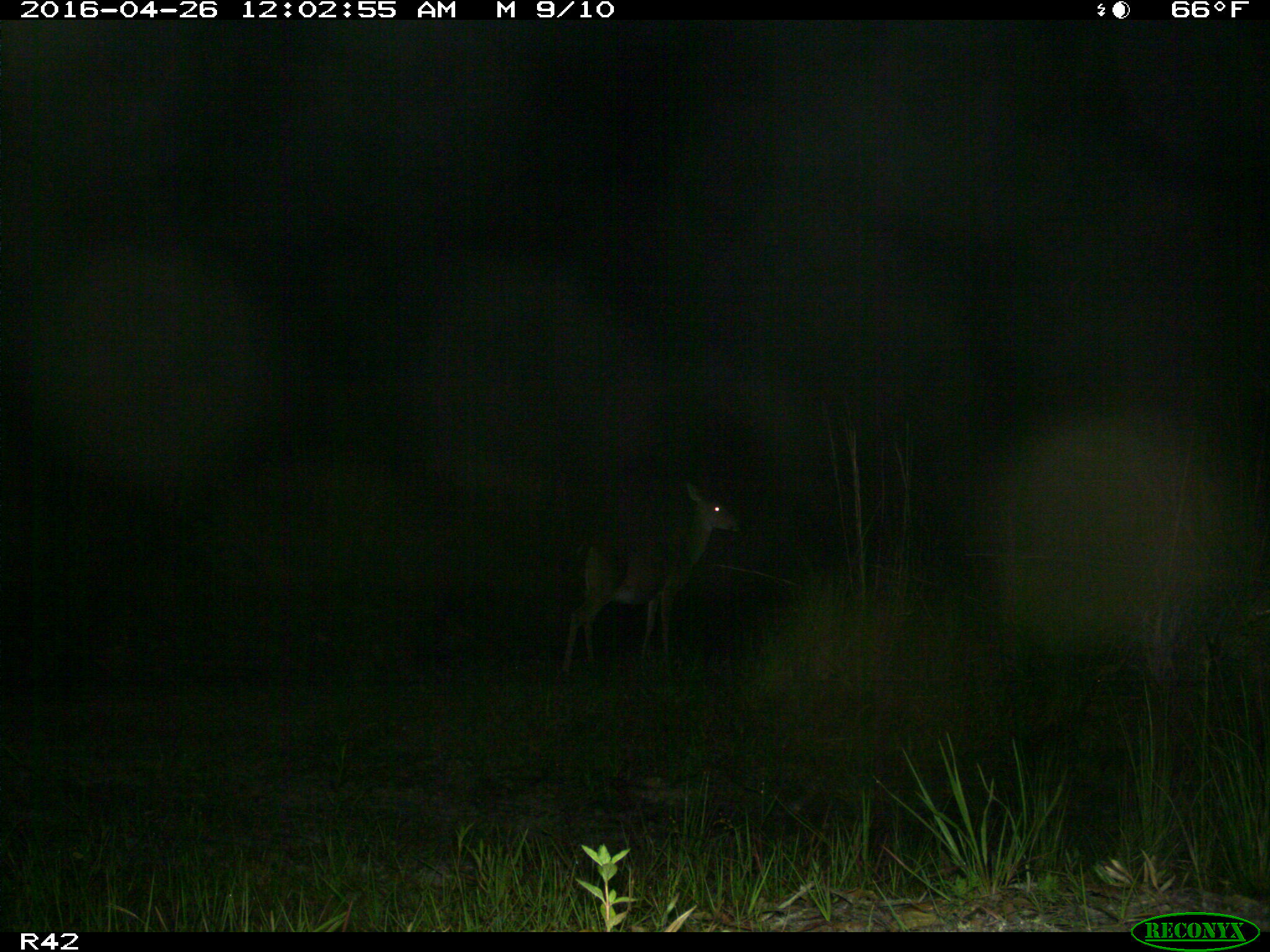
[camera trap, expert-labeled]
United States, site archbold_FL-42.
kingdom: Animalia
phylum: Chordata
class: Mammalia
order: Artiodactyla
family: Cervidae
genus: Odocoileus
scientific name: Odocoileus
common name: deer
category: unidentified deer